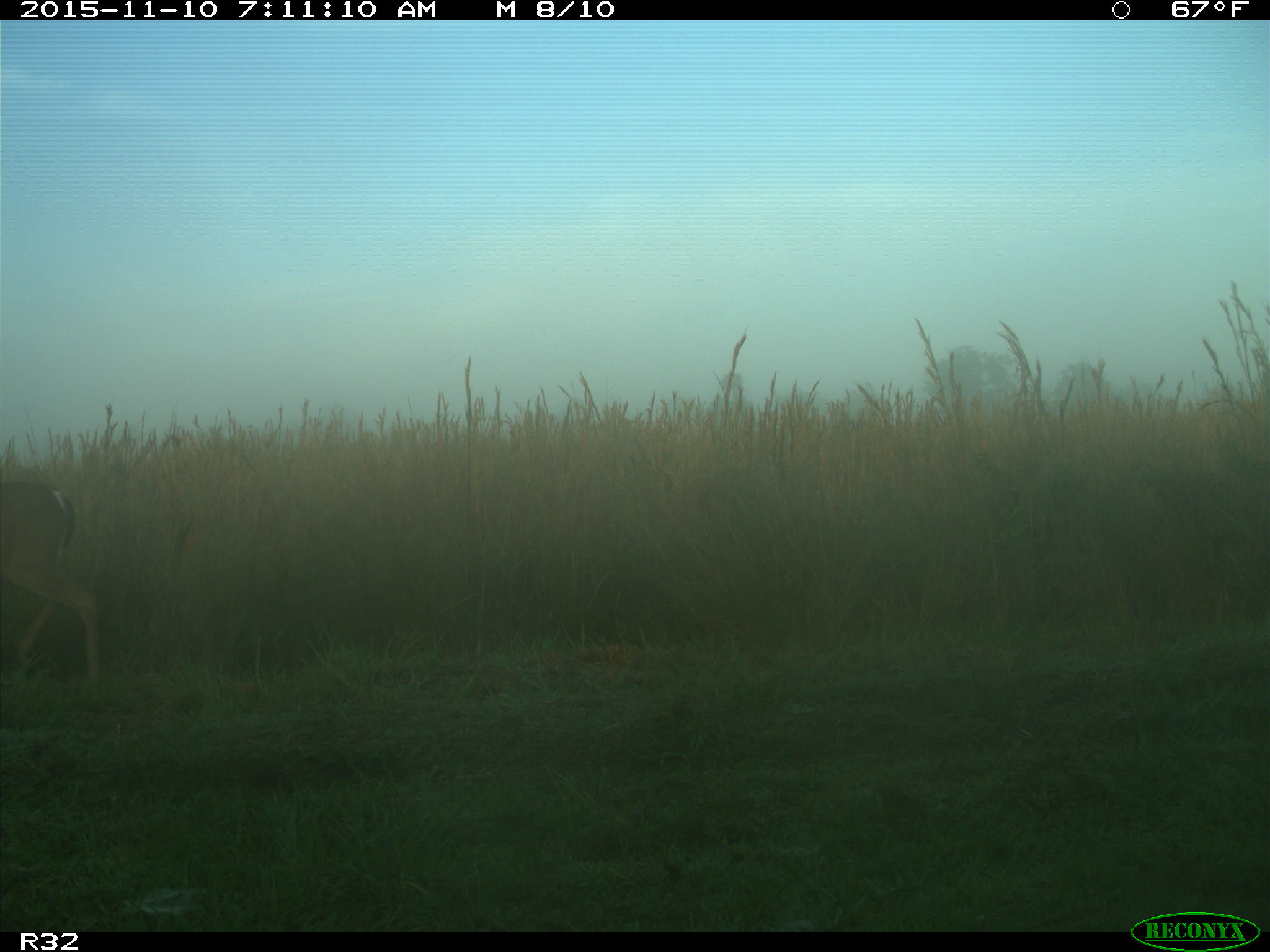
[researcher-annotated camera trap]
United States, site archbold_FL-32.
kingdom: Animalia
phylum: Chordata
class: Mammalia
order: Artiodactyla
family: Cervidae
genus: Odocoileus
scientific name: Odocoileus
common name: deer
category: unidentified deer